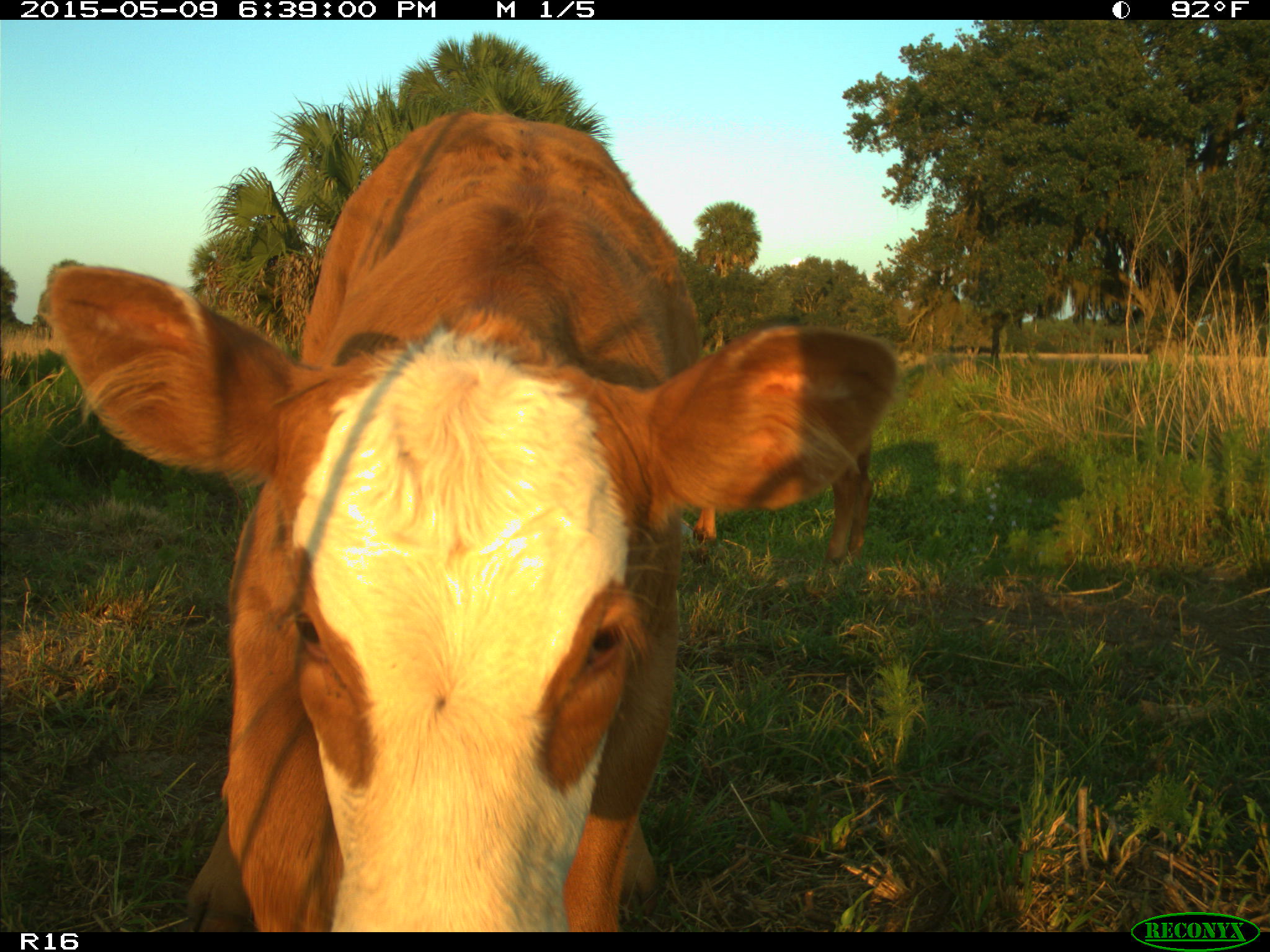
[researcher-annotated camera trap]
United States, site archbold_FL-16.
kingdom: Animalia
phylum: Chordata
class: Mammalia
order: Artiodactyla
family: Bovidae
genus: Bos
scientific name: Bos taurus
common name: domestic cow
Bos taurus (domestic cow).